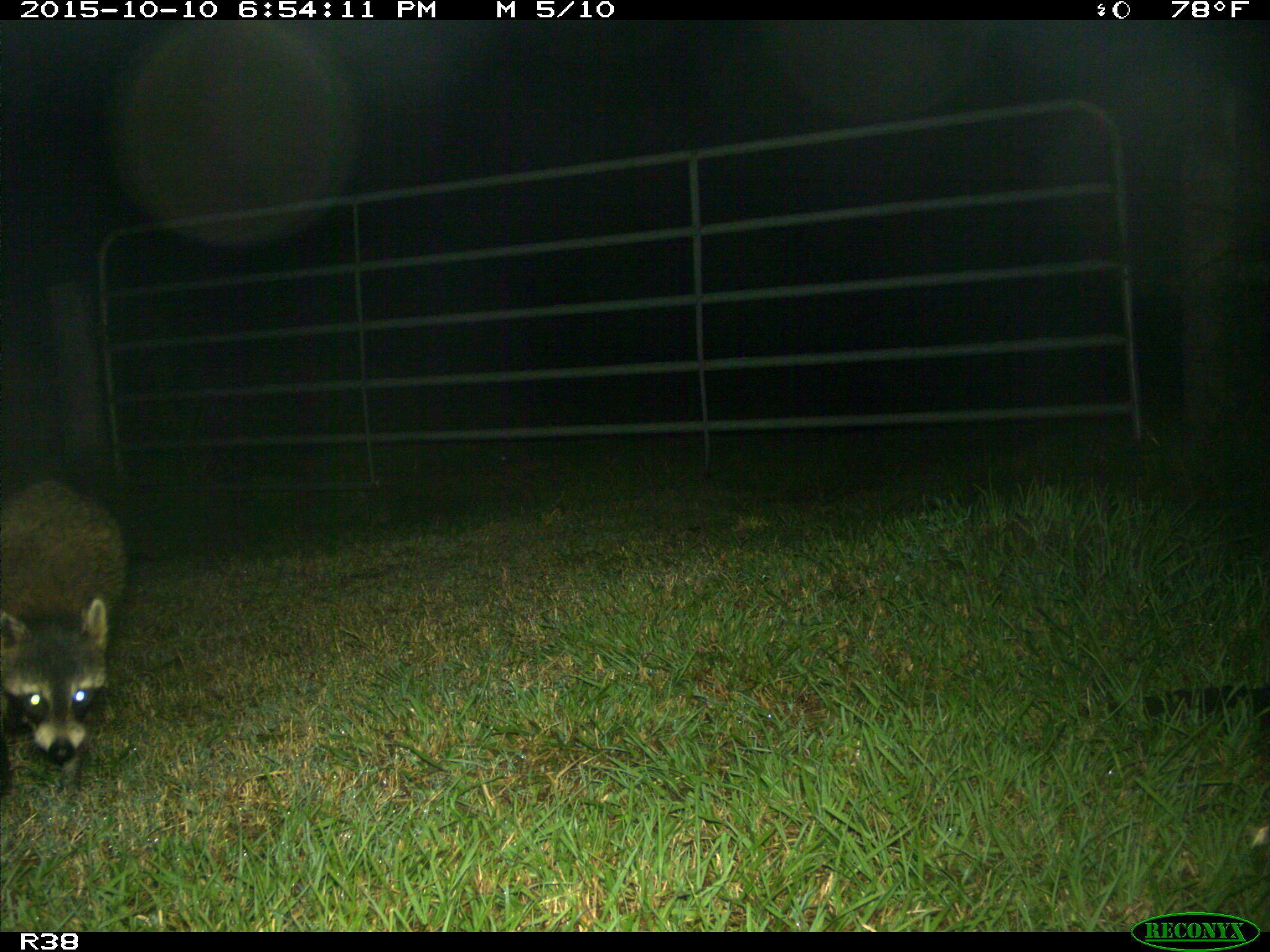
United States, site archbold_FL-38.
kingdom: Animalia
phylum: Chordata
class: Mammalia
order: Carnivora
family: Procyonidae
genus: Procyon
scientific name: Procyon lotor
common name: common raccoon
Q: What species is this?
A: Procyon lotor (common raccoon).